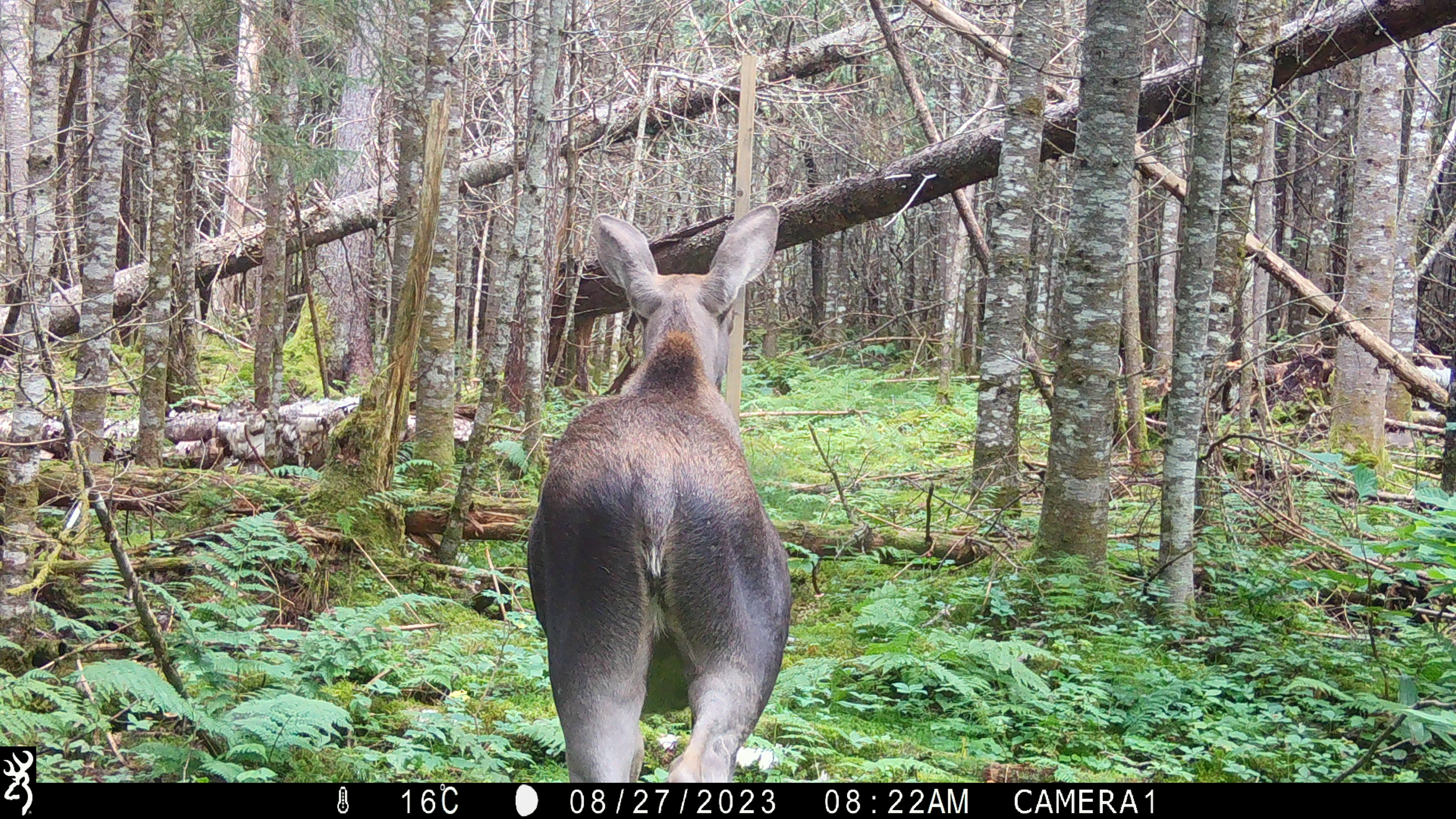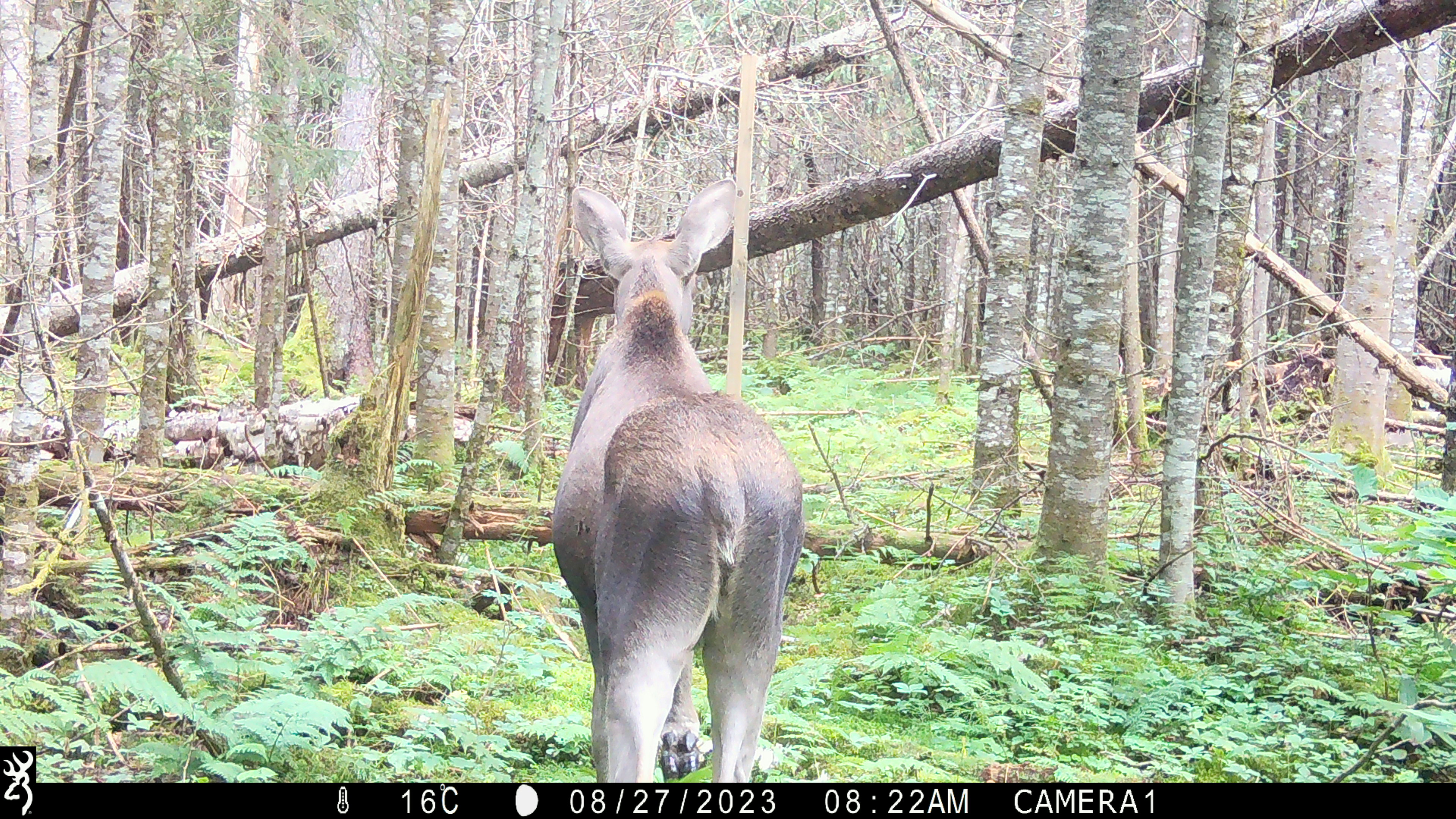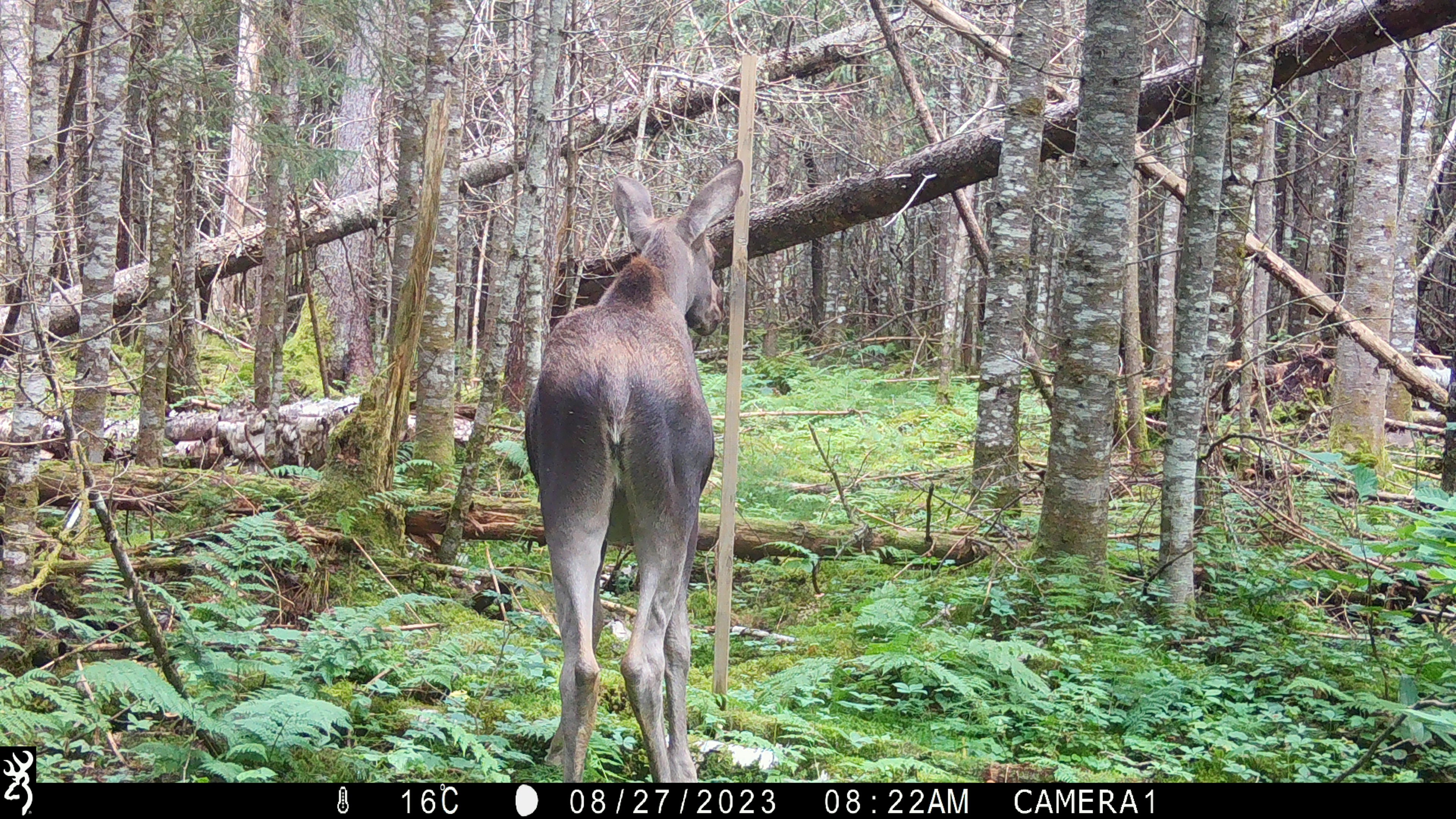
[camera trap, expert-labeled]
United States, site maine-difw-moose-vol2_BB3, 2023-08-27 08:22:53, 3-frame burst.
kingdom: Animalia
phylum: Chordata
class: Mammalia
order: Artiodactyla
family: Cervidae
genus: Alces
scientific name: Alces alces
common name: moose